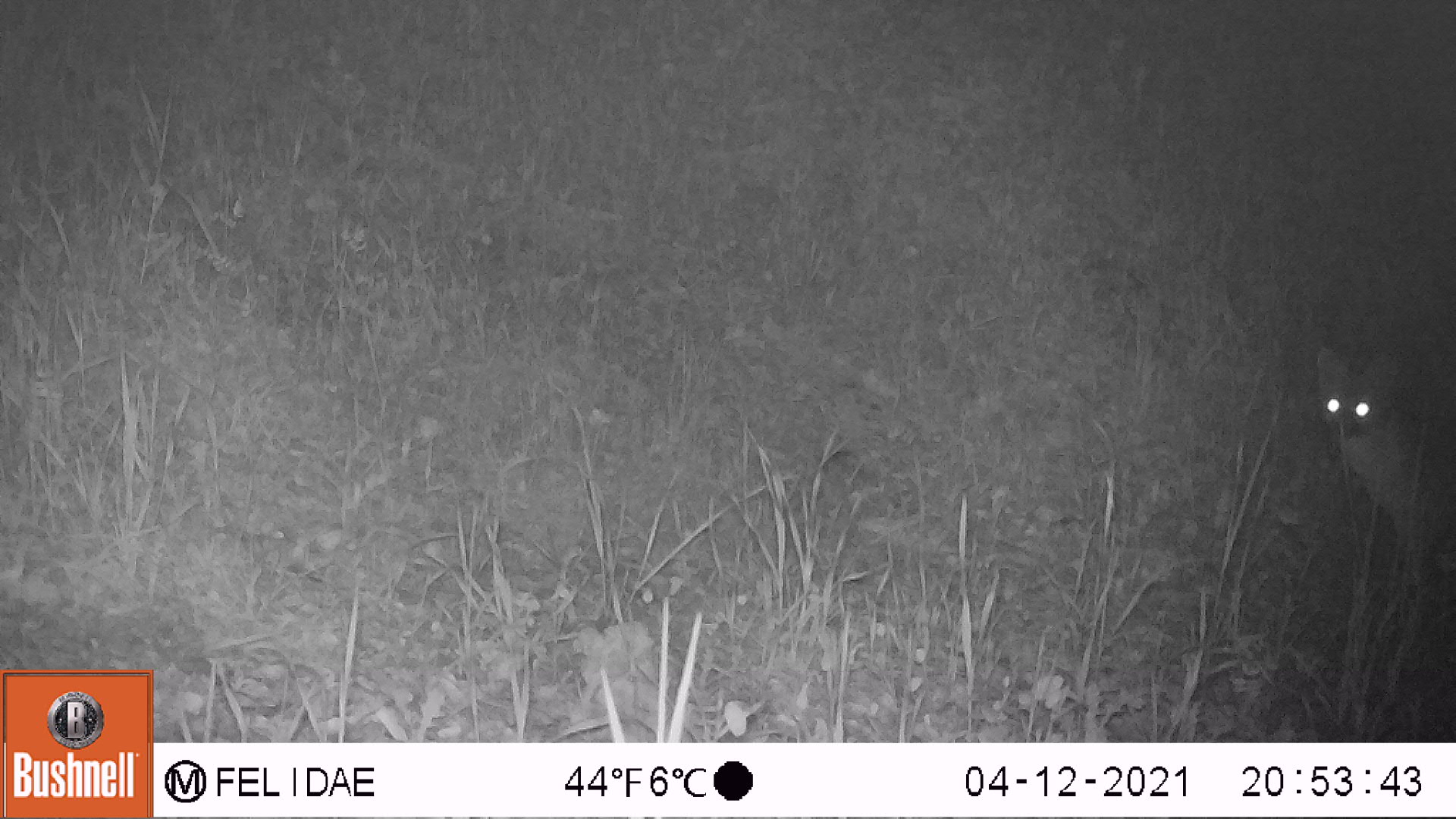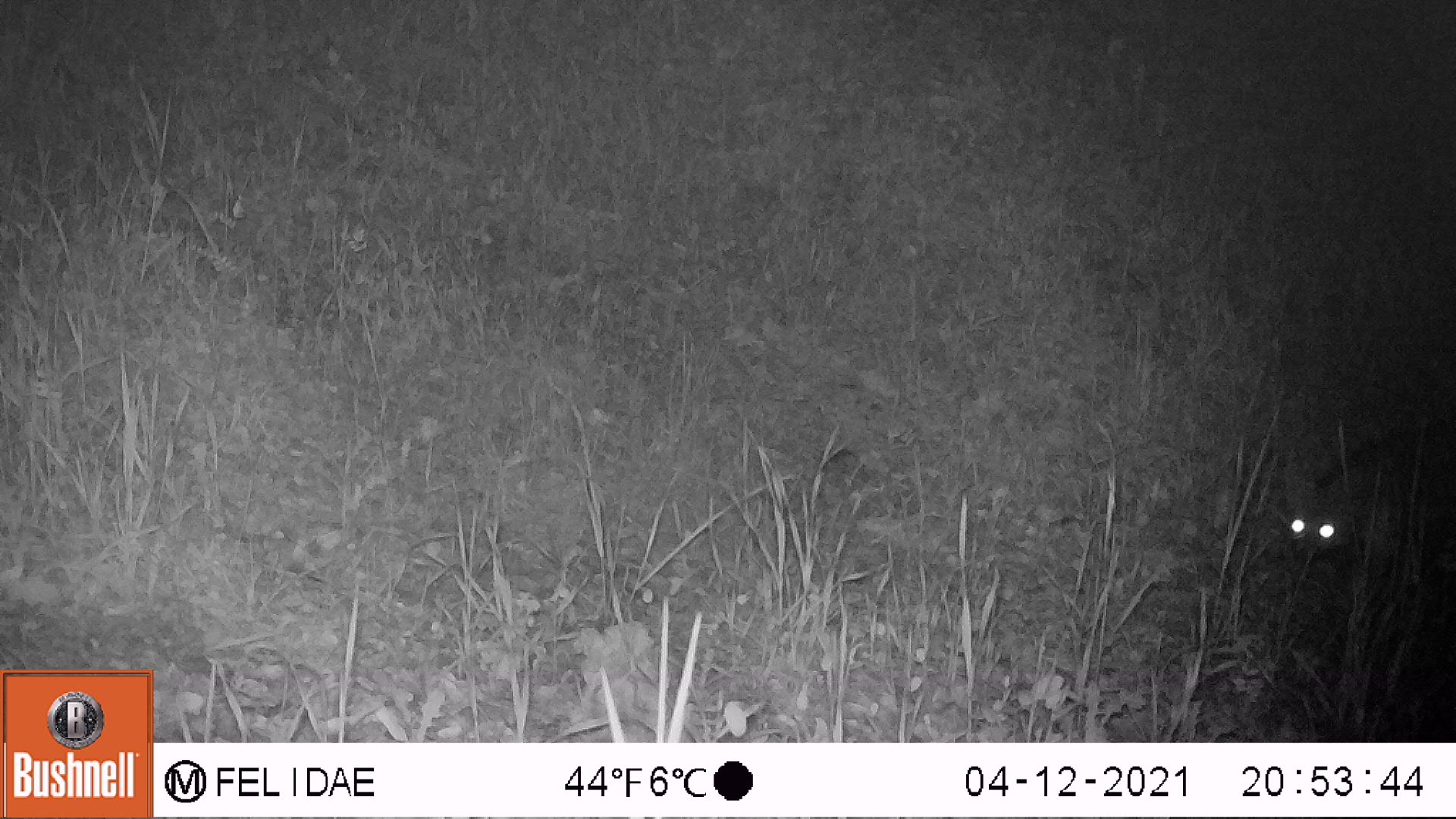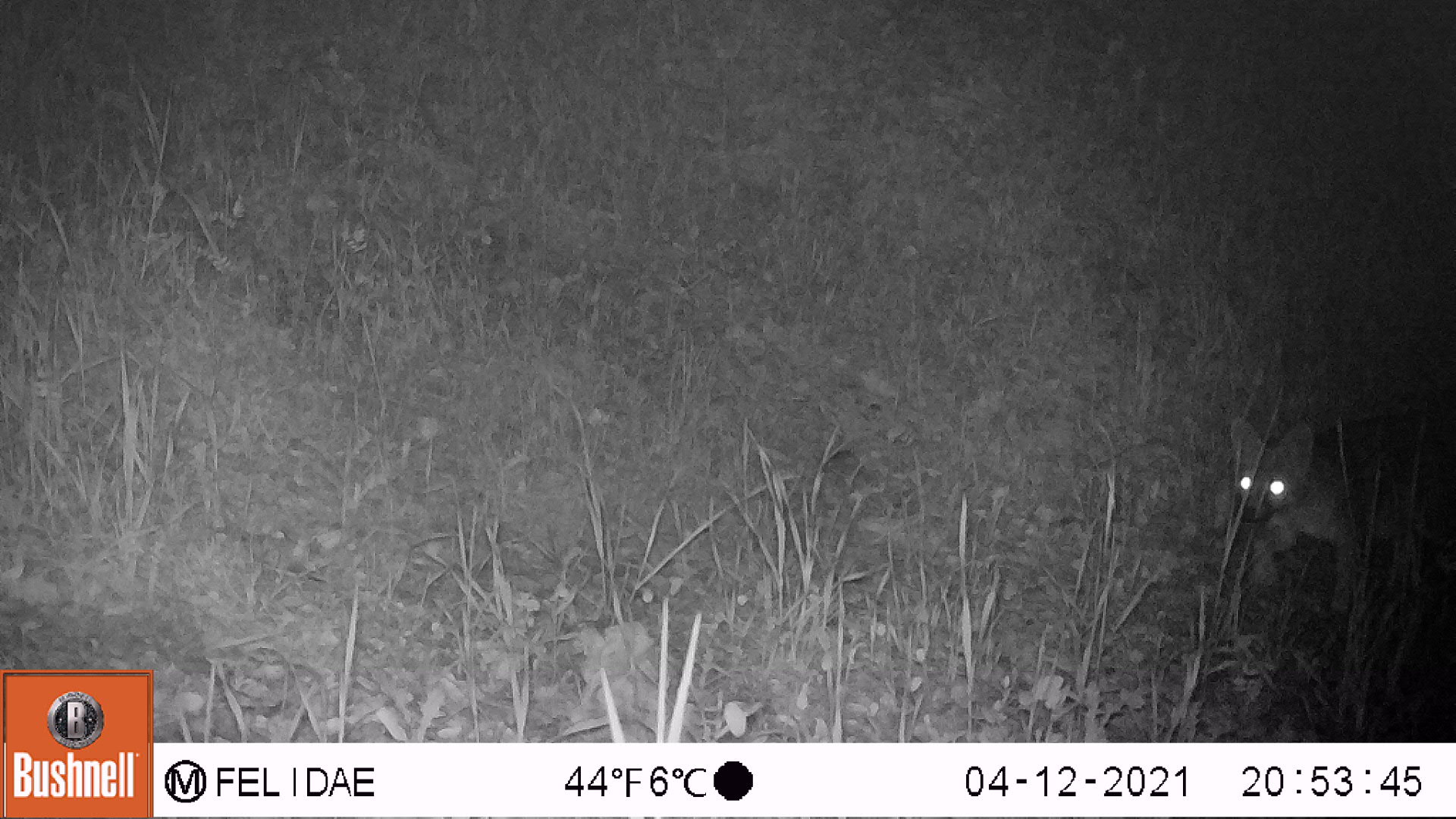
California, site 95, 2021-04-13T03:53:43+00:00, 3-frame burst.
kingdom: Animalia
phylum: Chordata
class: Mammalia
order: Carnivora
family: Canidae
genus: Urocyon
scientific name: Urocyon cinereoargenteus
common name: gray fox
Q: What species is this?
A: Gray fox (Urocyon cinereoargenteus).